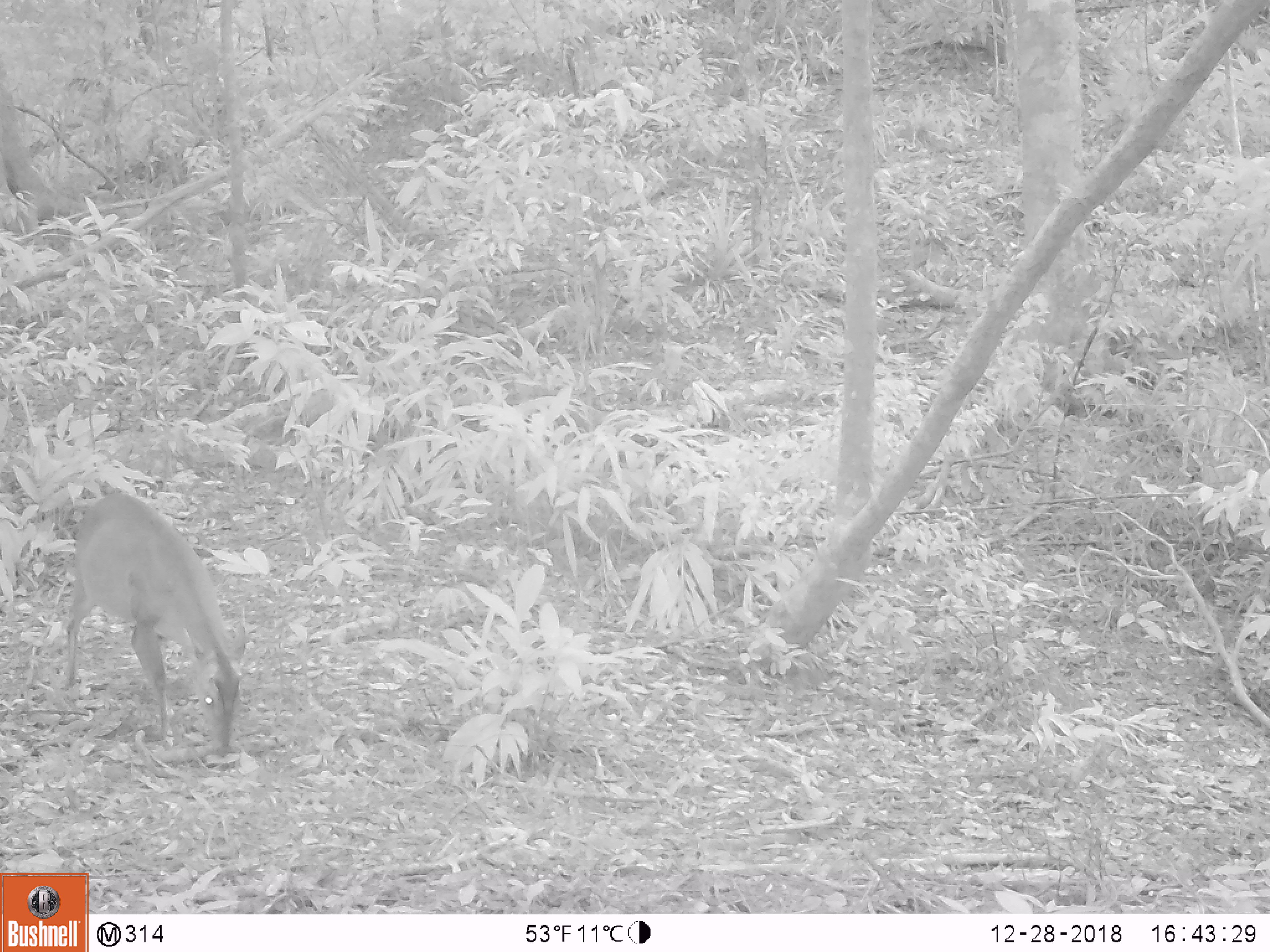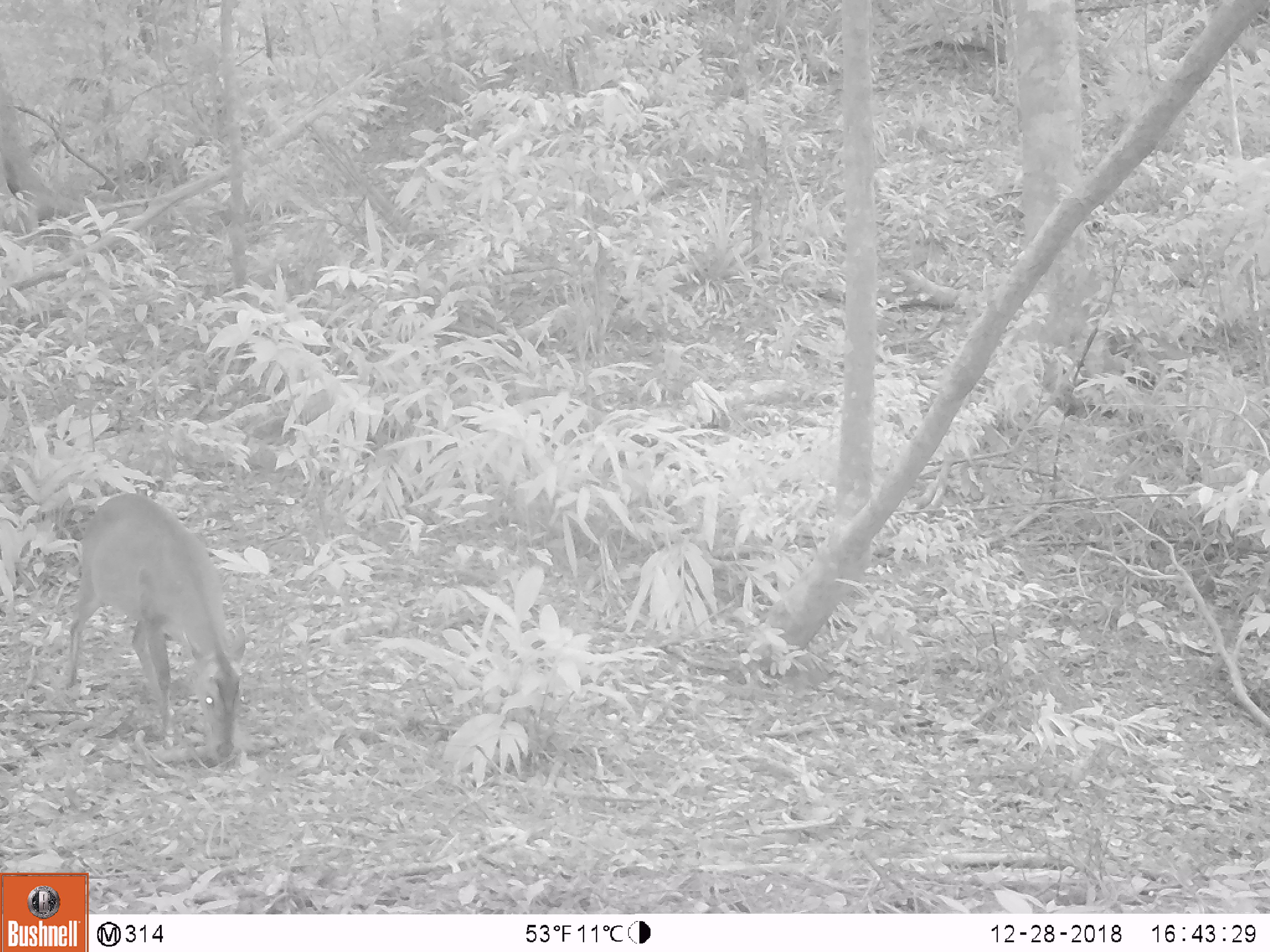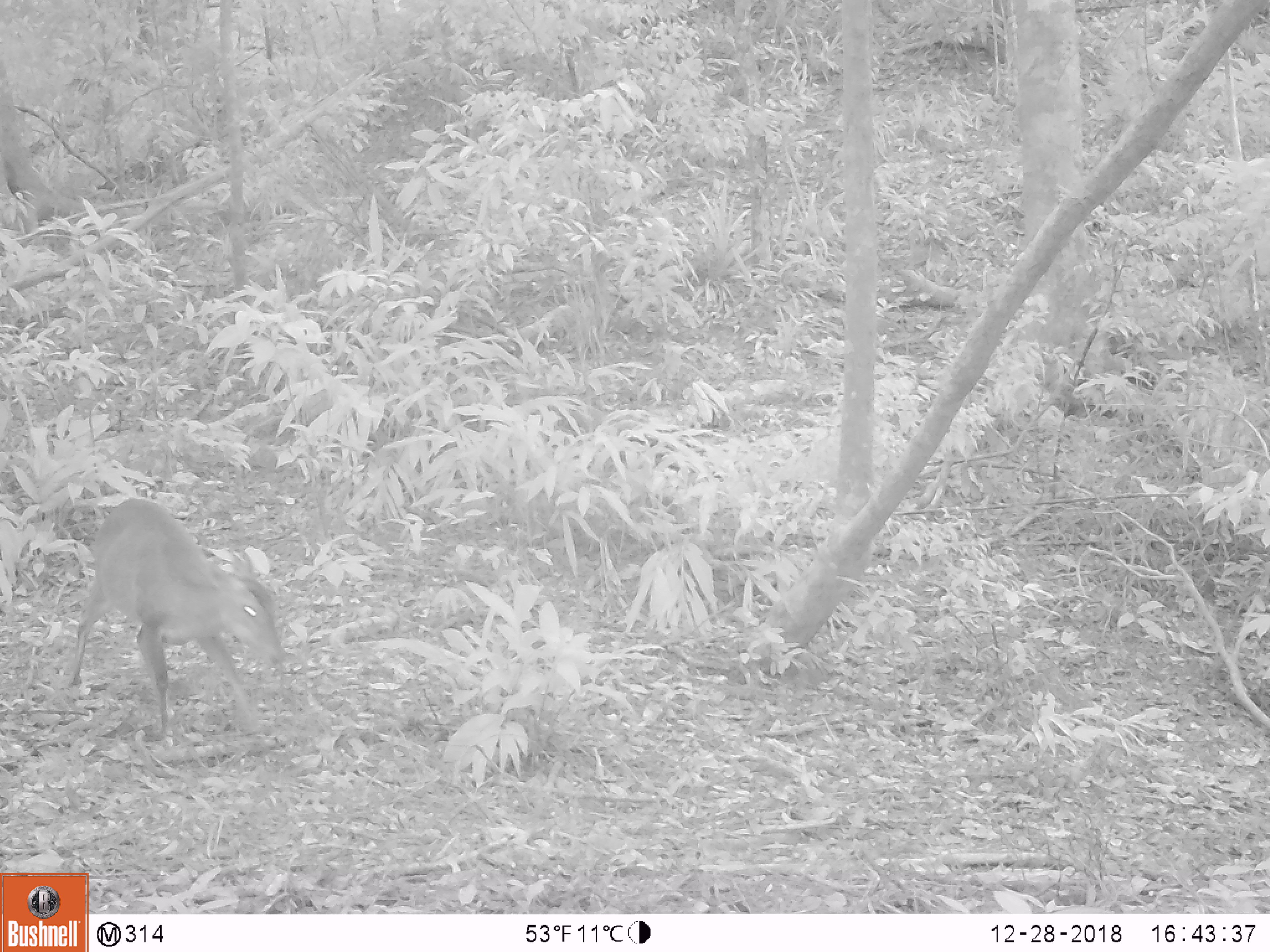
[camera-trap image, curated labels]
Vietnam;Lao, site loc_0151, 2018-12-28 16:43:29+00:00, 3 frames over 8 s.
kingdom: Animalia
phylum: Chordata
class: Mammalia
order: Artiodactyla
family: Cervidae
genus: Muntiacus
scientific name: Muntiacus vuquangensis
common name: large-antlered muntjac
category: large antlered muntjac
Large antlered muntjac (large-antlered muntjac) (Muntiacus vuquangensis). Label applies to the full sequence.